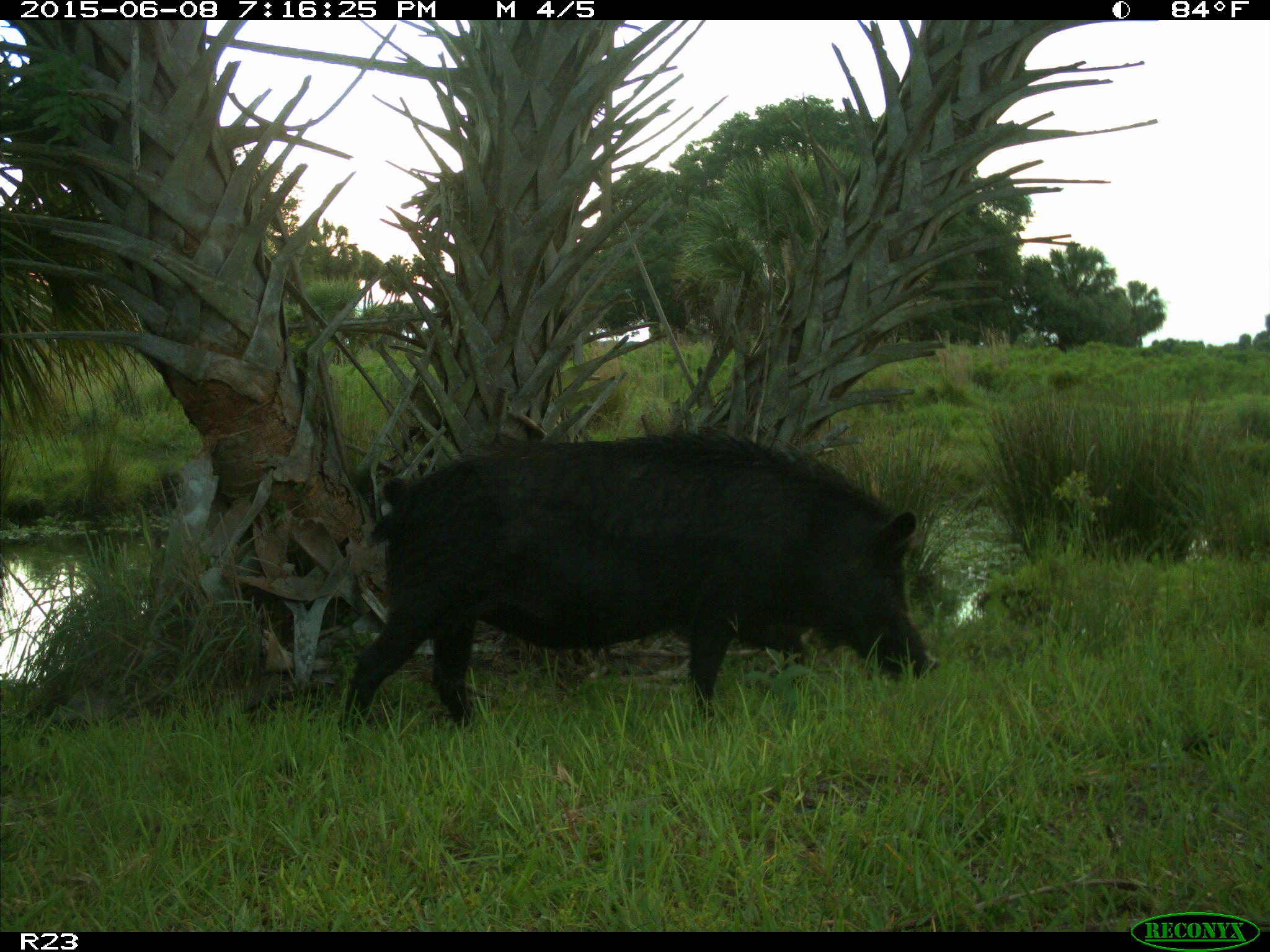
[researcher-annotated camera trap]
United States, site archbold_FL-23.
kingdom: Animalia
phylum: Chordata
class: Mammalia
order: Artiodactyla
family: Bovidae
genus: Bos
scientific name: Bos taurus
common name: domestic cow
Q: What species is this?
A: Bos taurus (domestic cow).